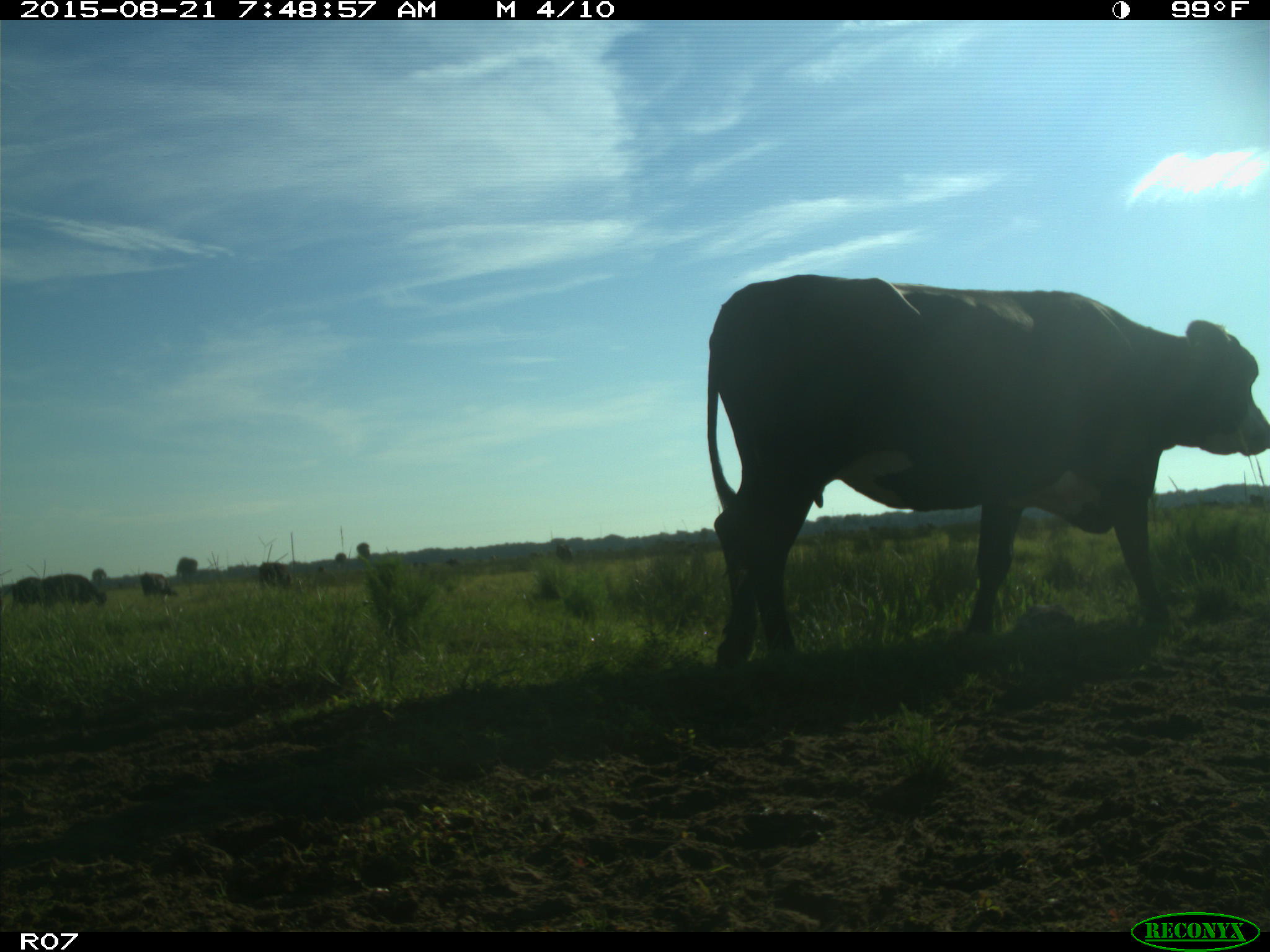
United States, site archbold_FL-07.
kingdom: Animalia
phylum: Chordata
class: Mammalia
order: Artiodactyla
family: Bovidae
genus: Bos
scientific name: Bos taurus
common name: domestic cow